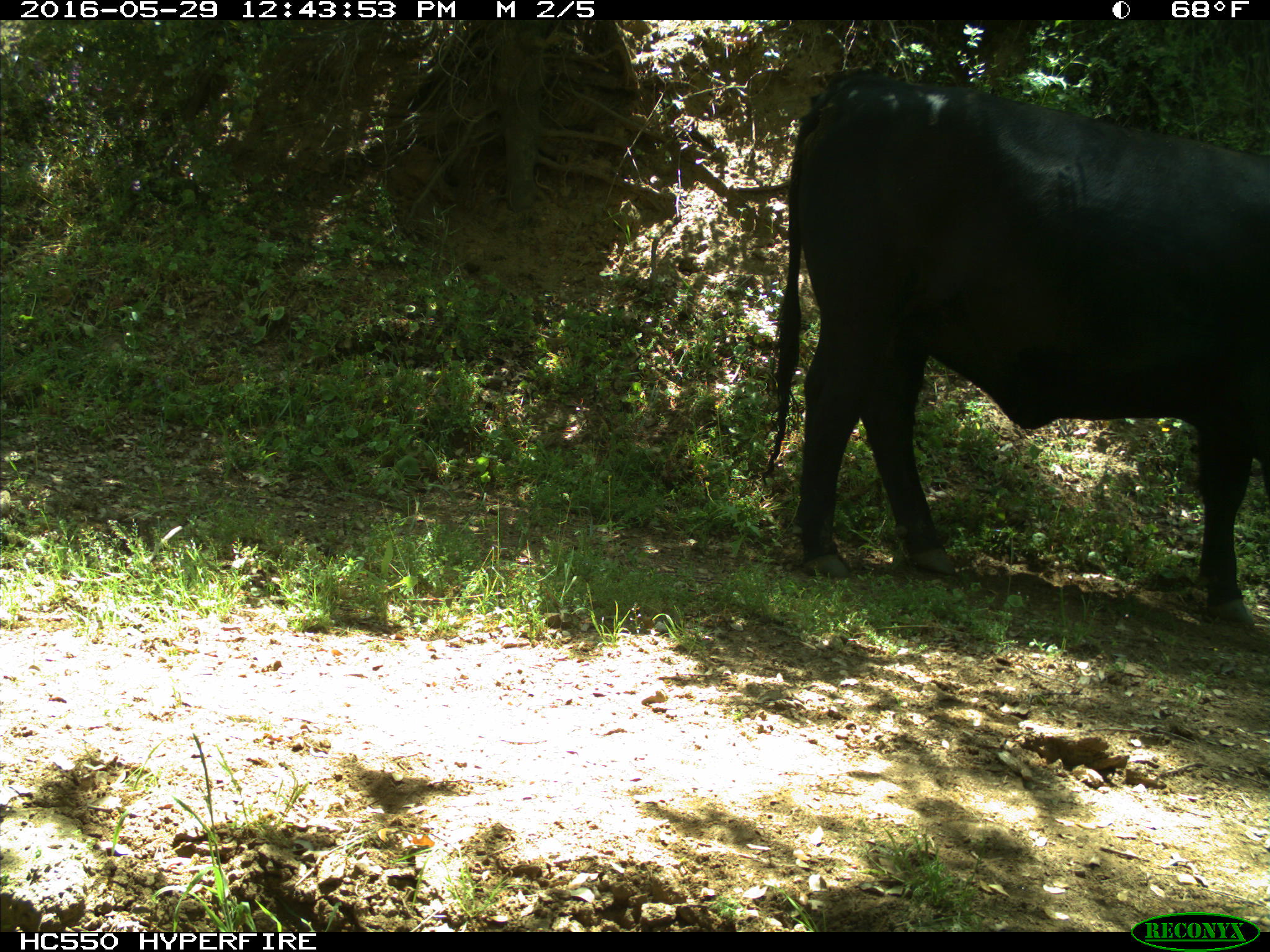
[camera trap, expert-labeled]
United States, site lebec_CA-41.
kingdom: Animalia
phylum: Chordata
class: Mammalia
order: Artiodactyla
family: Bovidae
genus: Bos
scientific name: Bos taurus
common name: domestic cow